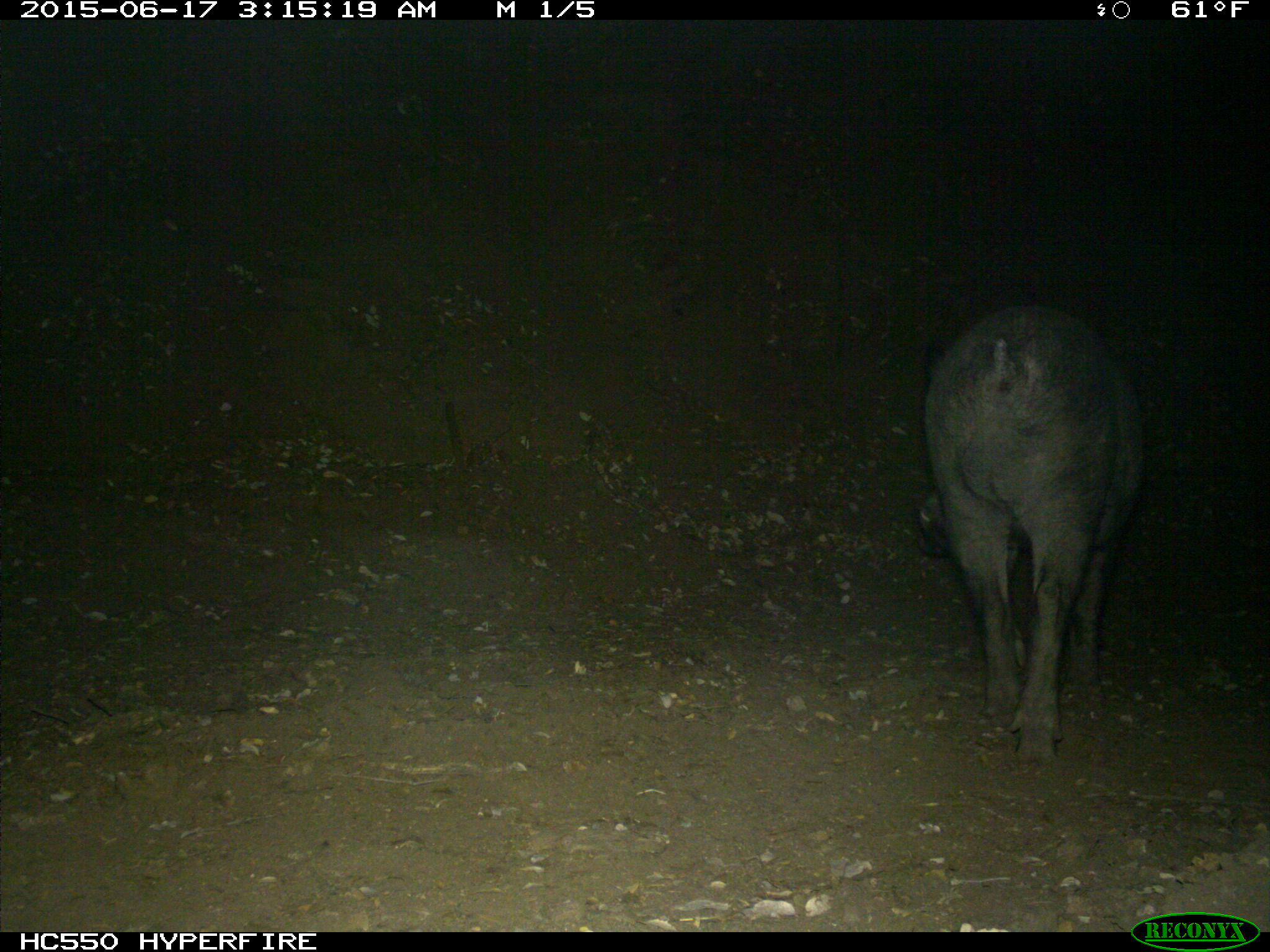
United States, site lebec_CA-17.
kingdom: Animalia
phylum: Chordata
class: Mammalia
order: Artiodactyla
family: Suidae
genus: Sus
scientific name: Sus scrofa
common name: wild boar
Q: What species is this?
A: Sus scrofa (wild boar).